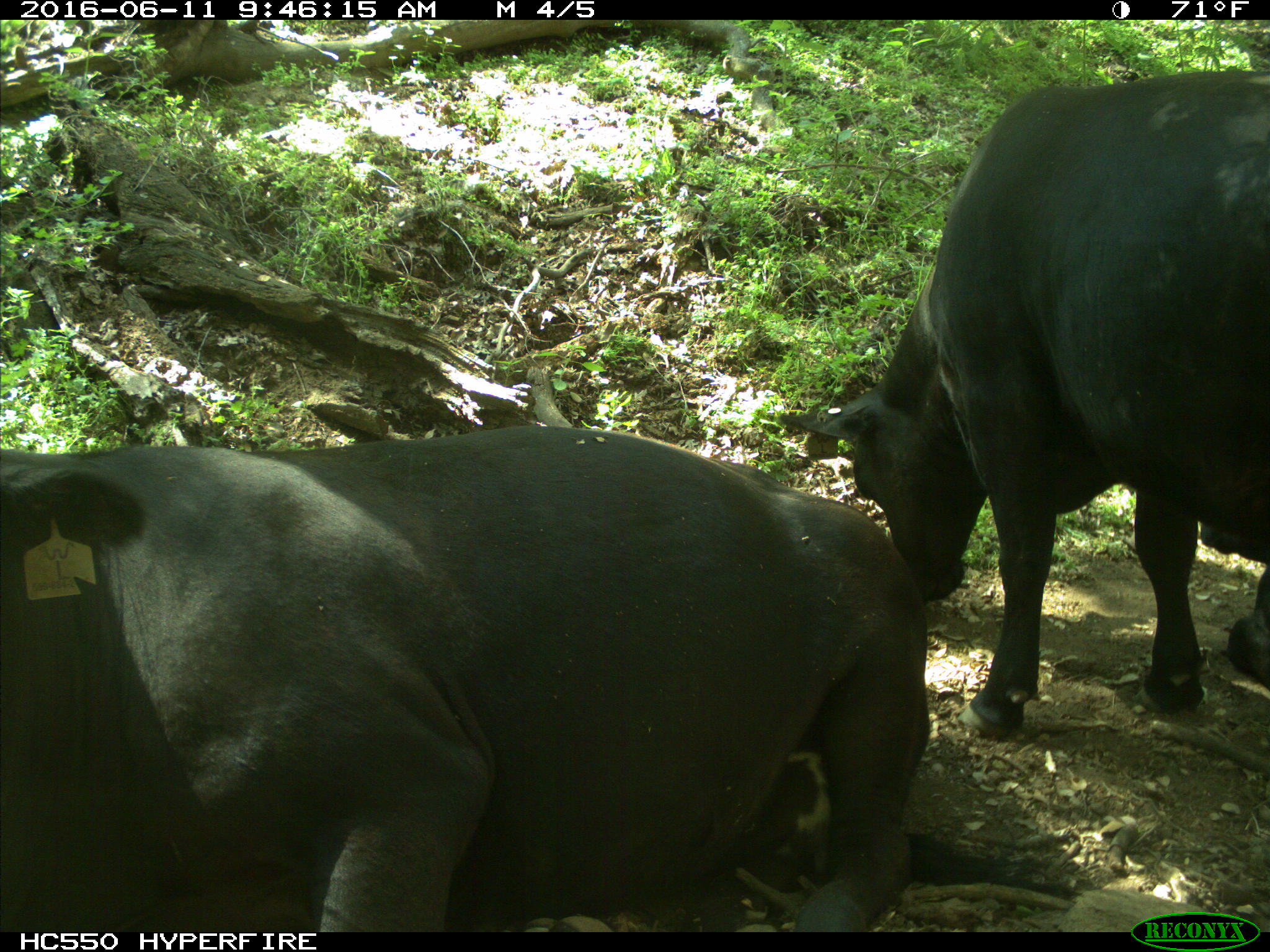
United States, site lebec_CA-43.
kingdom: Animalia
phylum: Chordata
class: Mammalia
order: Artiodactyla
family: Bovidae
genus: Bos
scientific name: Bos taurus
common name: domestic cow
Bos taurus (domestic cow).